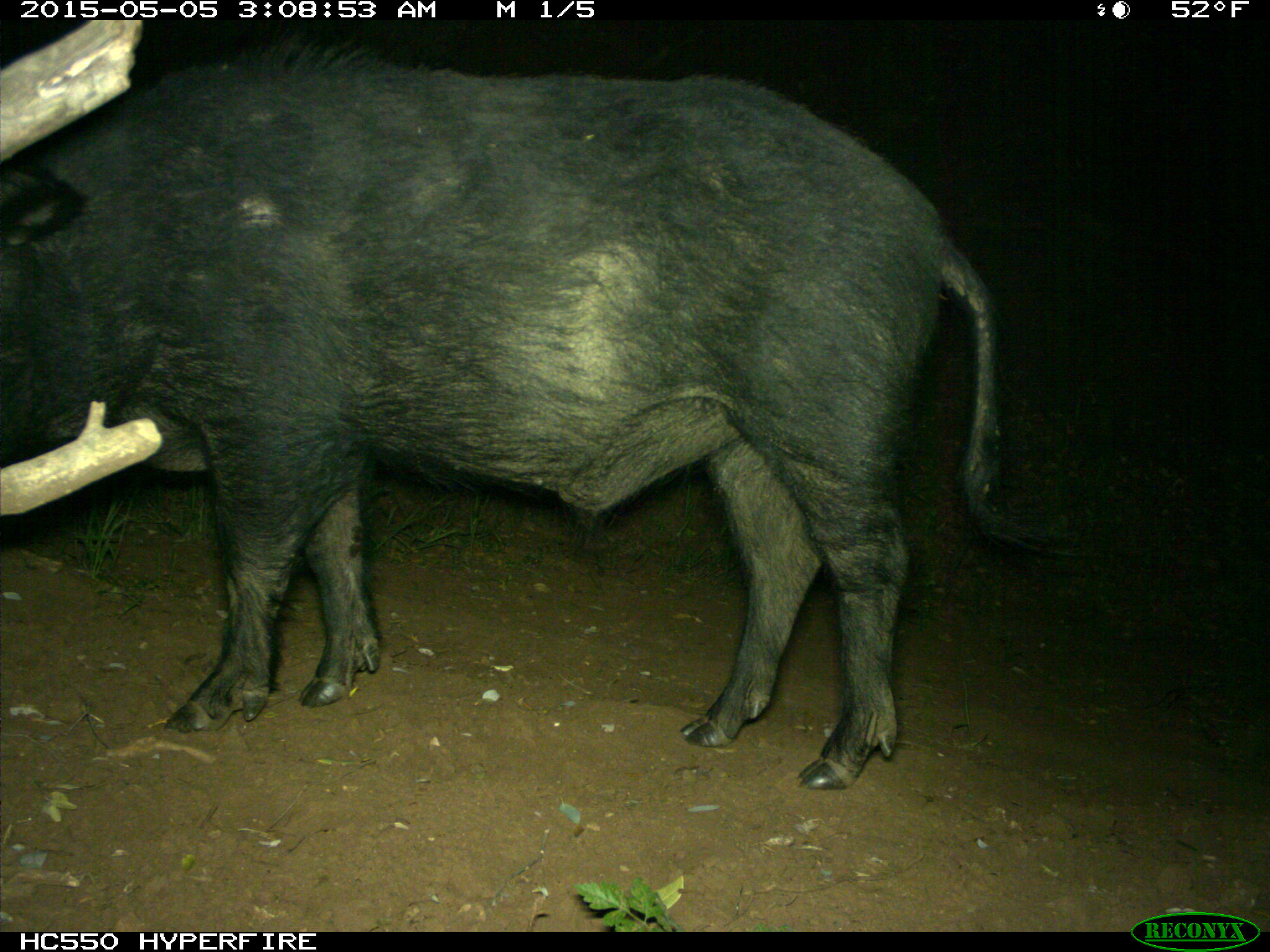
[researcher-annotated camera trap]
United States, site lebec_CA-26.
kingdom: Animalia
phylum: Chordata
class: Mammalia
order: Artiodactyla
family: Suidae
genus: Sus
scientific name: Sus scrofa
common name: wild boar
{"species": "Sus scrofa (wild boar)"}